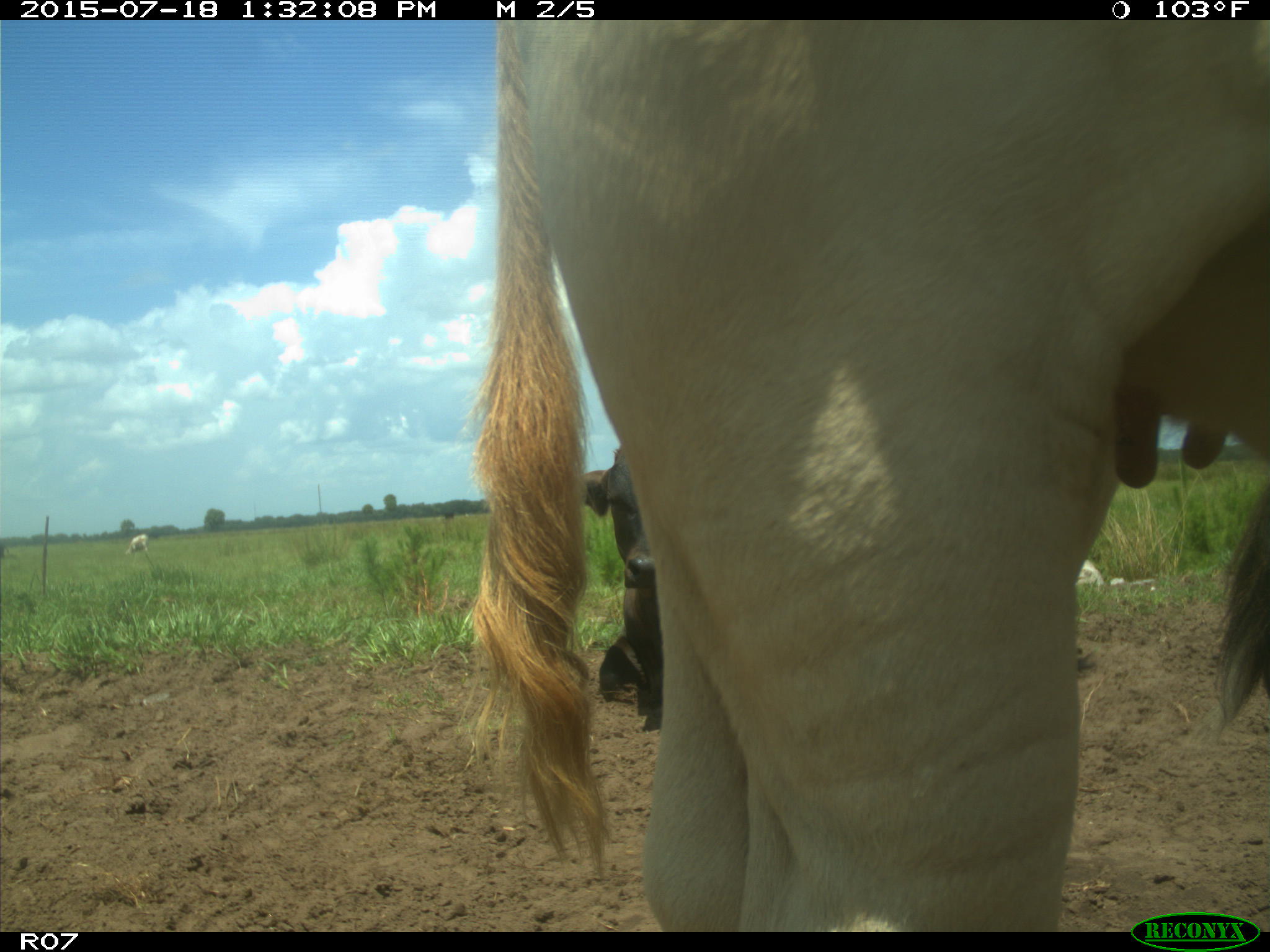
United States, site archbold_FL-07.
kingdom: Animalia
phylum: Chordata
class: Mammalia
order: Artiodactyla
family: Bovidae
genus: Bos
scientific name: Bos taurus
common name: domestic cow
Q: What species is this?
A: Bos taurus (domestic cow).